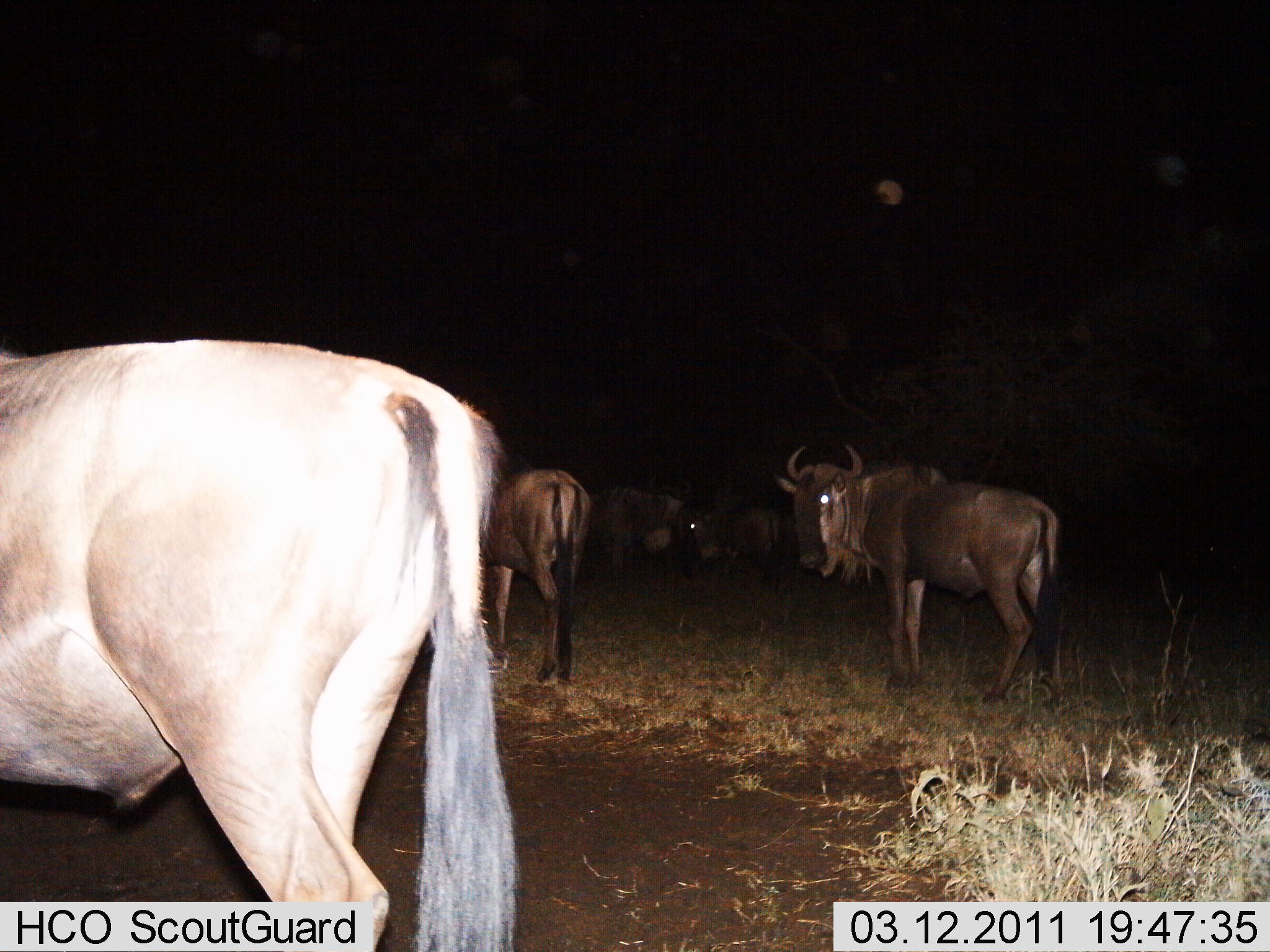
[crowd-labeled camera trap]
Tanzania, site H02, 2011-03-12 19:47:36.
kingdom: Animalia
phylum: Chordata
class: Mammalia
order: Artiodactyla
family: Bovidae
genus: Connochaetes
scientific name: Connochaetes taurinus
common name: blue wildebeest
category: wildebeest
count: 5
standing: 100%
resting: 0%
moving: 0%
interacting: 0%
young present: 0%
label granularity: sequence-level